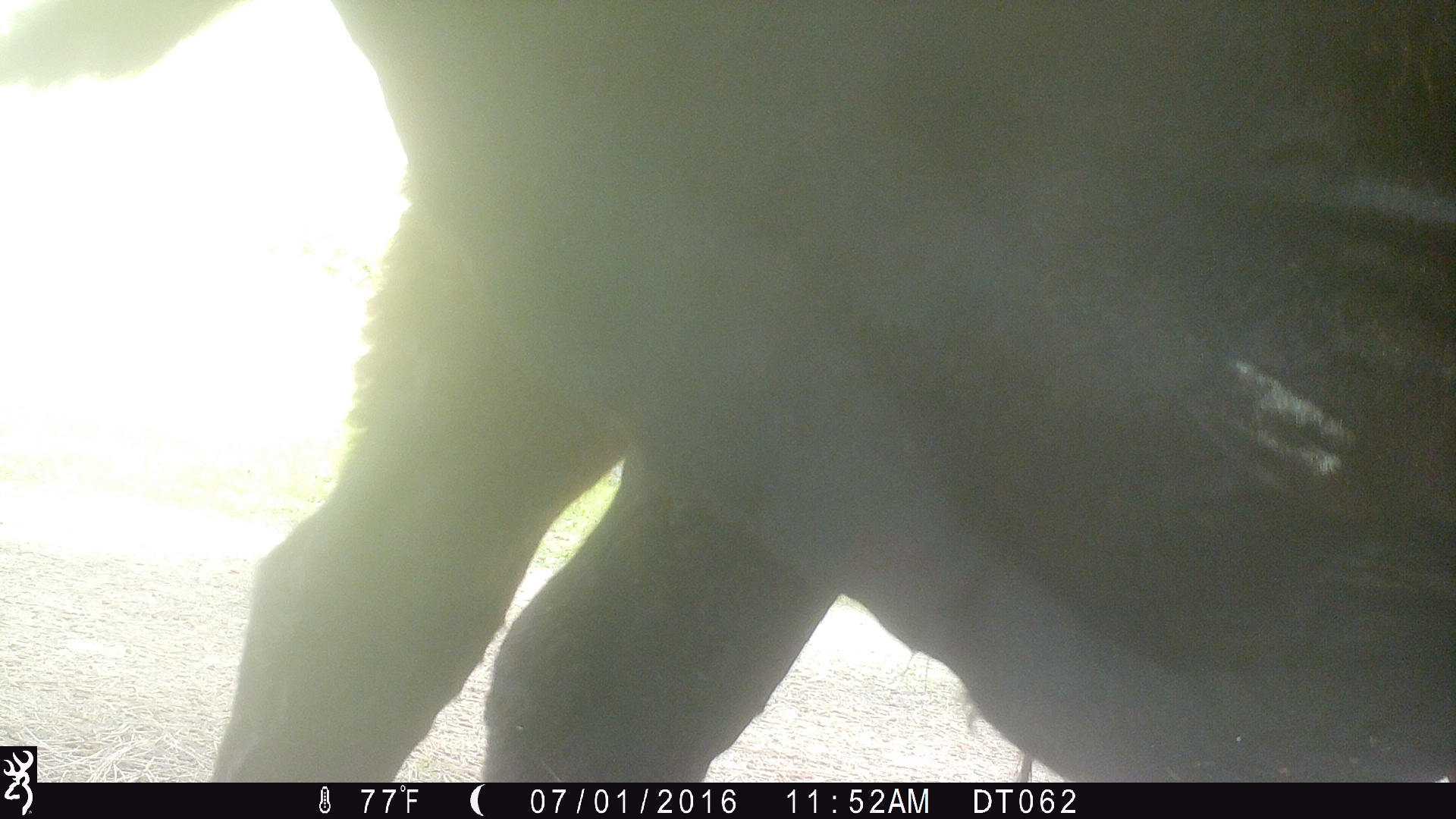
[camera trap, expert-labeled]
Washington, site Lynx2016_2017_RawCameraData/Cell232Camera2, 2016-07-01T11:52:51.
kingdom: Animalia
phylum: Chordata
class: Mammalia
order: Artiodactyla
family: Bovidae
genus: Bos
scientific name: Bos taurus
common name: domestic cattle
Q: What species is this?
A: Domestic cattle (Bos taurus).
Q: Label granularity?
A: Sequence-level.